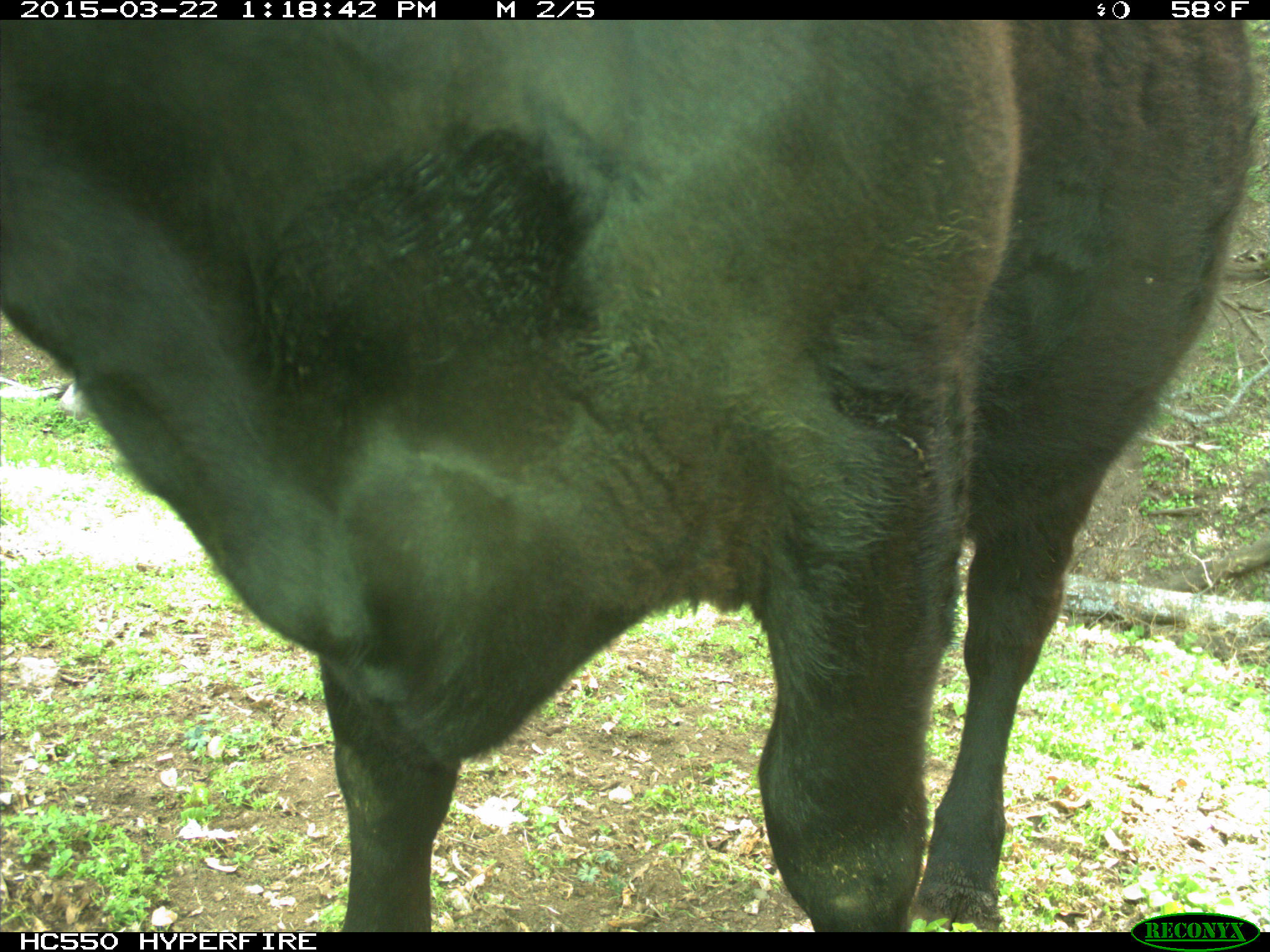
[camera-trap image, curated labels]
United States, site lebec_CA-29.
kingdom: Animalia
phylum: Chordata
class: Mammalia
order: Artiodactyla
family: Bovidae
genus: Bos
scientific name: Bos taurus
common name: domestic cow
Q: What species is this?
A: Bos taurus (domestic cow).